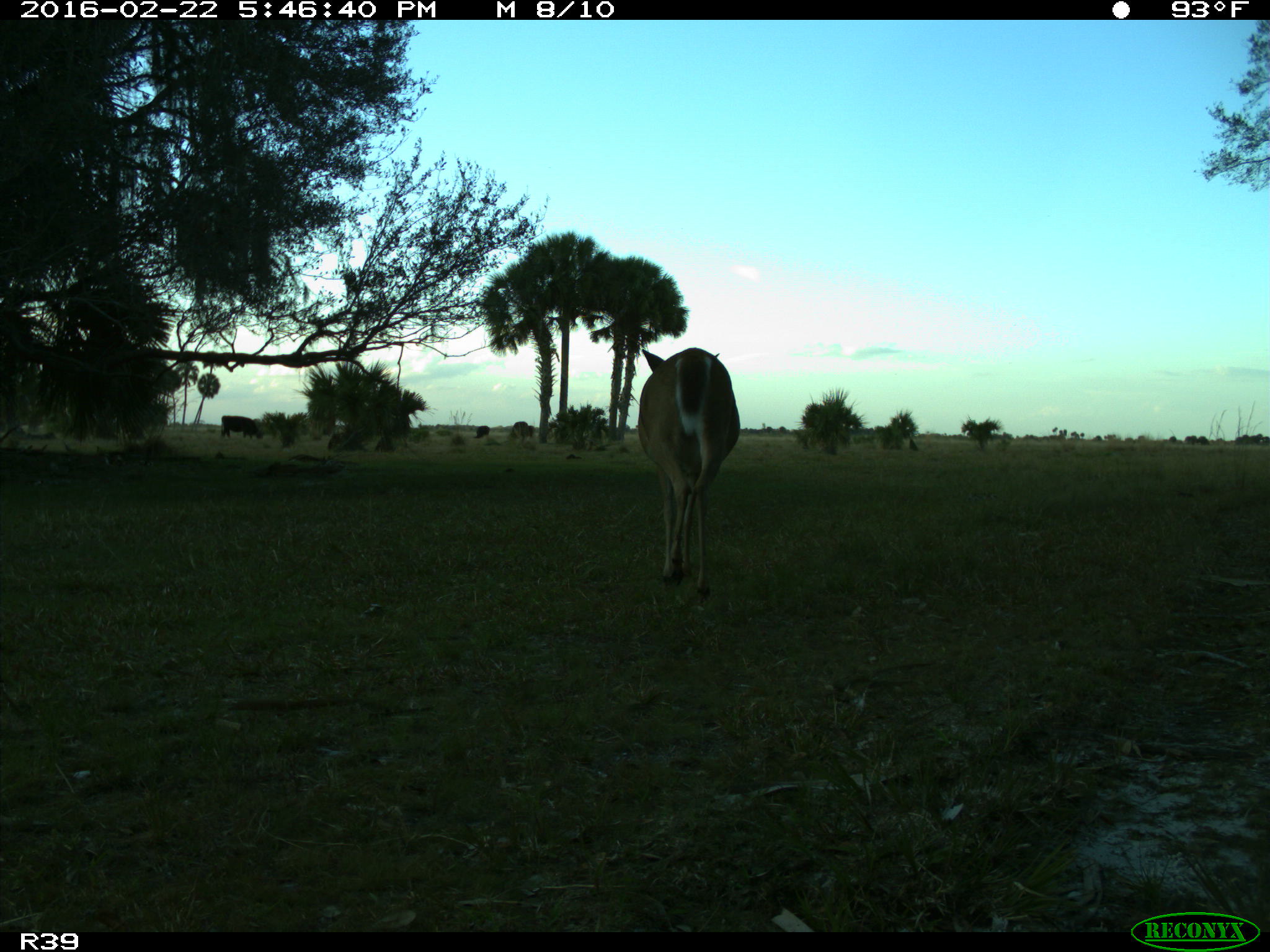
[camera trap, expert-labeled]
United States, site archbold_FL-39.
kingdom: Animalia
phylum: Chordata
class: Mammalia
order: Artiodactyla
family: Bovidae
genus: Bos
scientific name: Bos taurus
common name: domestic cow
Bos taurus (domestic cow).